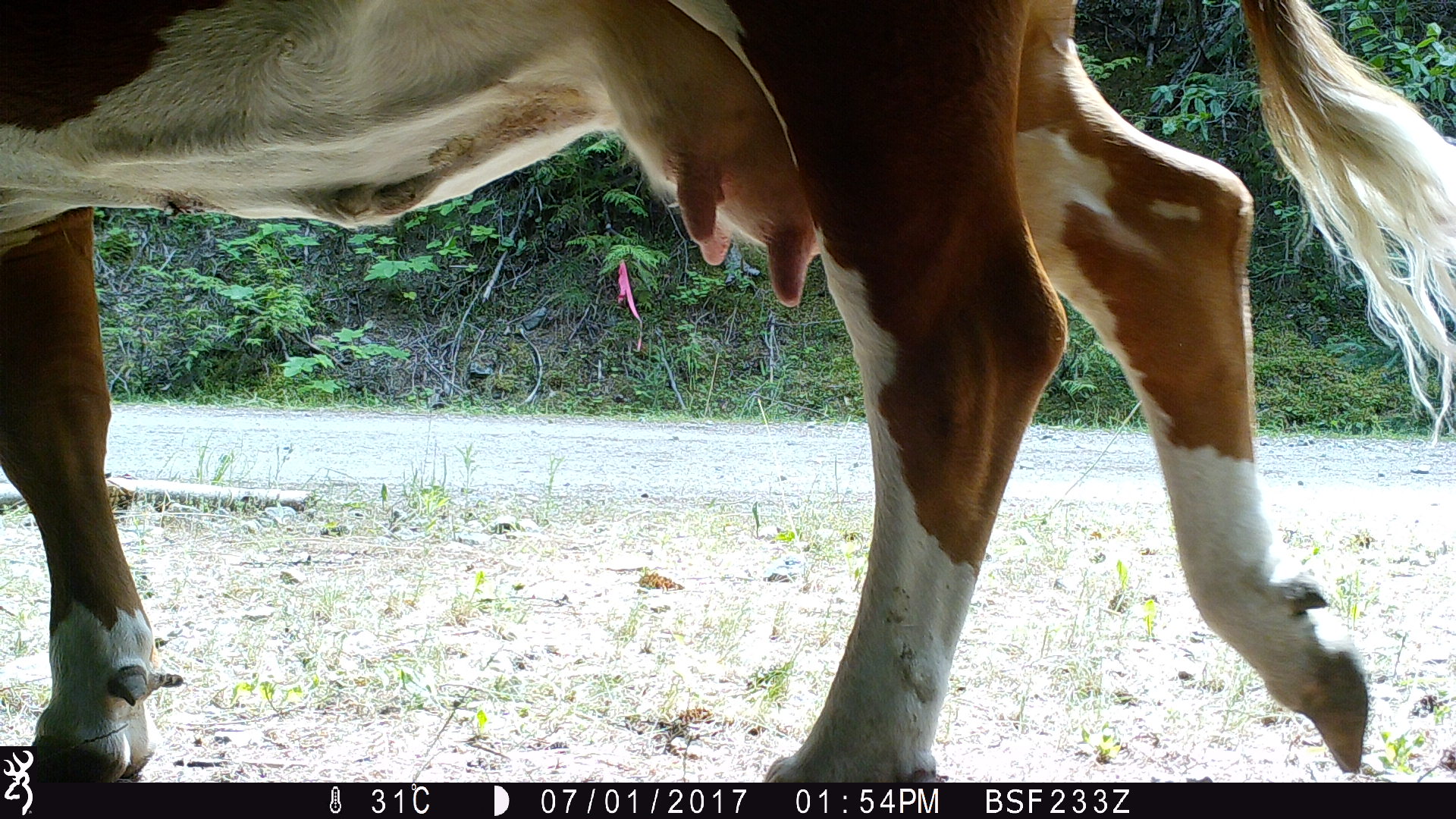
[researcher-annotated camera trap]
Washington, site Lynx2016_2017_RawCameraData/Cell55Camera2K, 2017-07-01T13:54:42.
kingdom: Animalia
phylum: Chordata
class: Mammalia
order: Artiodactyla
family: Bovidae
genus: Bos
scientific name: Bos taurus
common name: domestic cattle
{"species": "domestic cattle (Bos taurus)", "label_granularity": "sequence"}